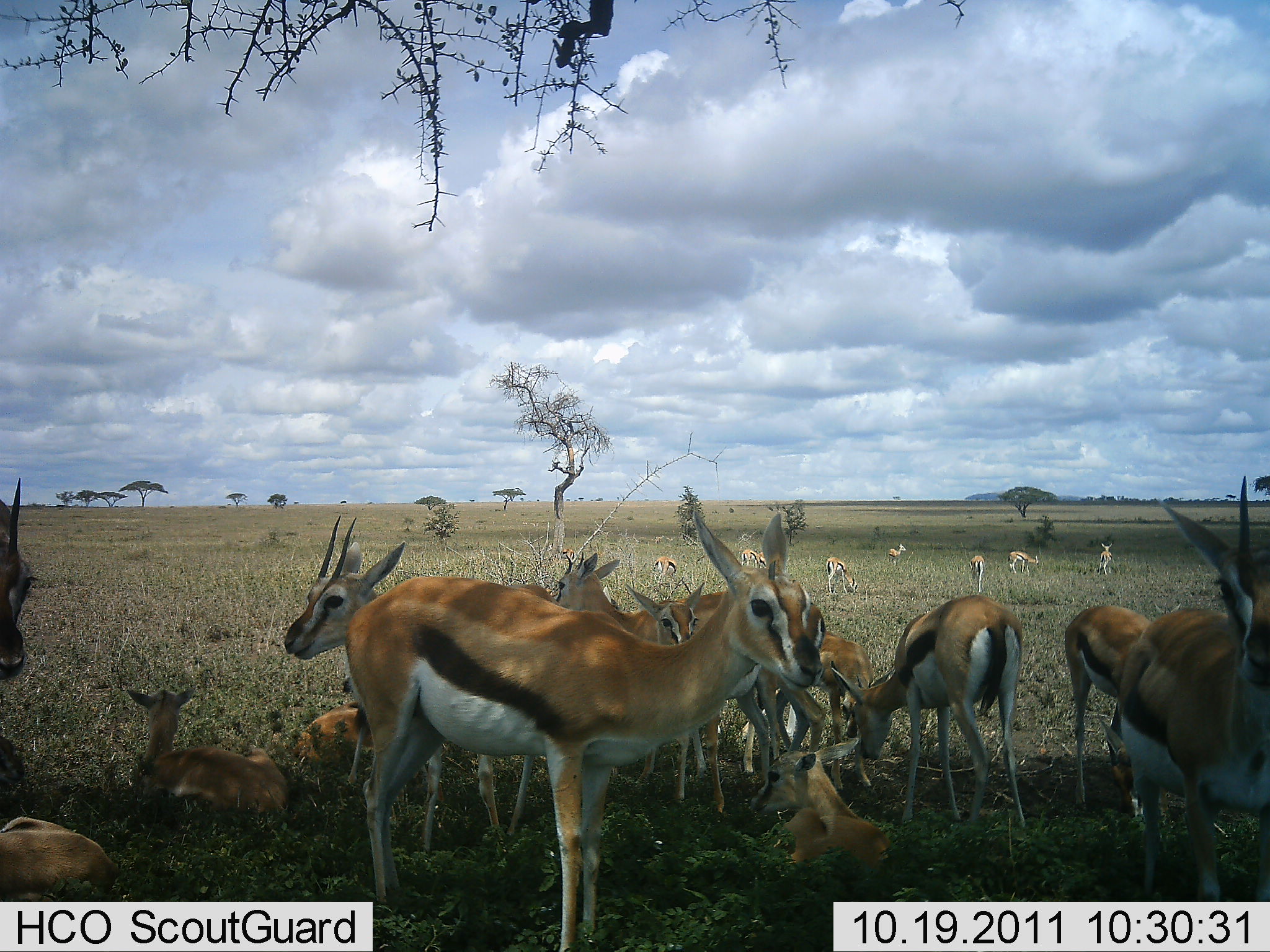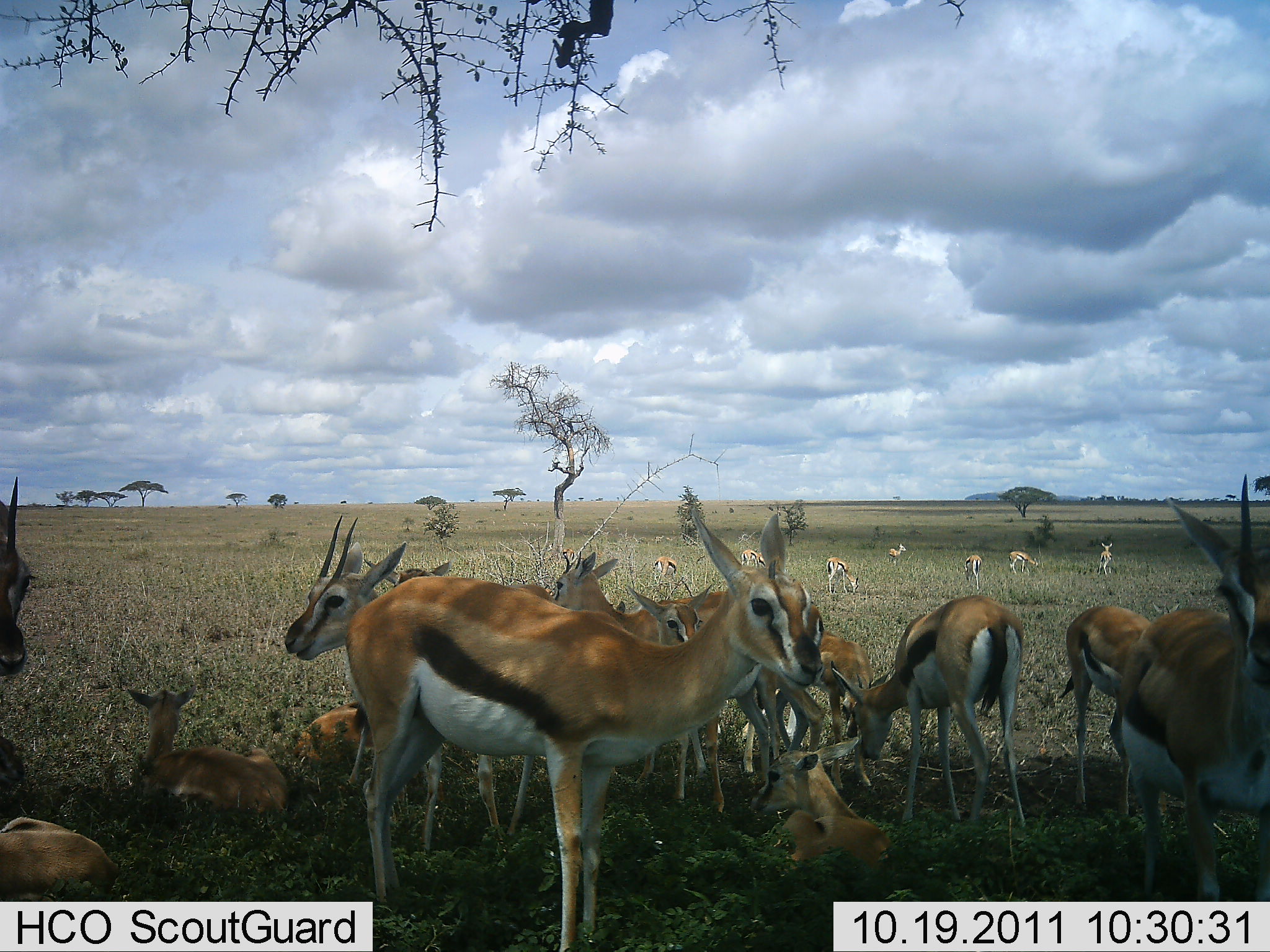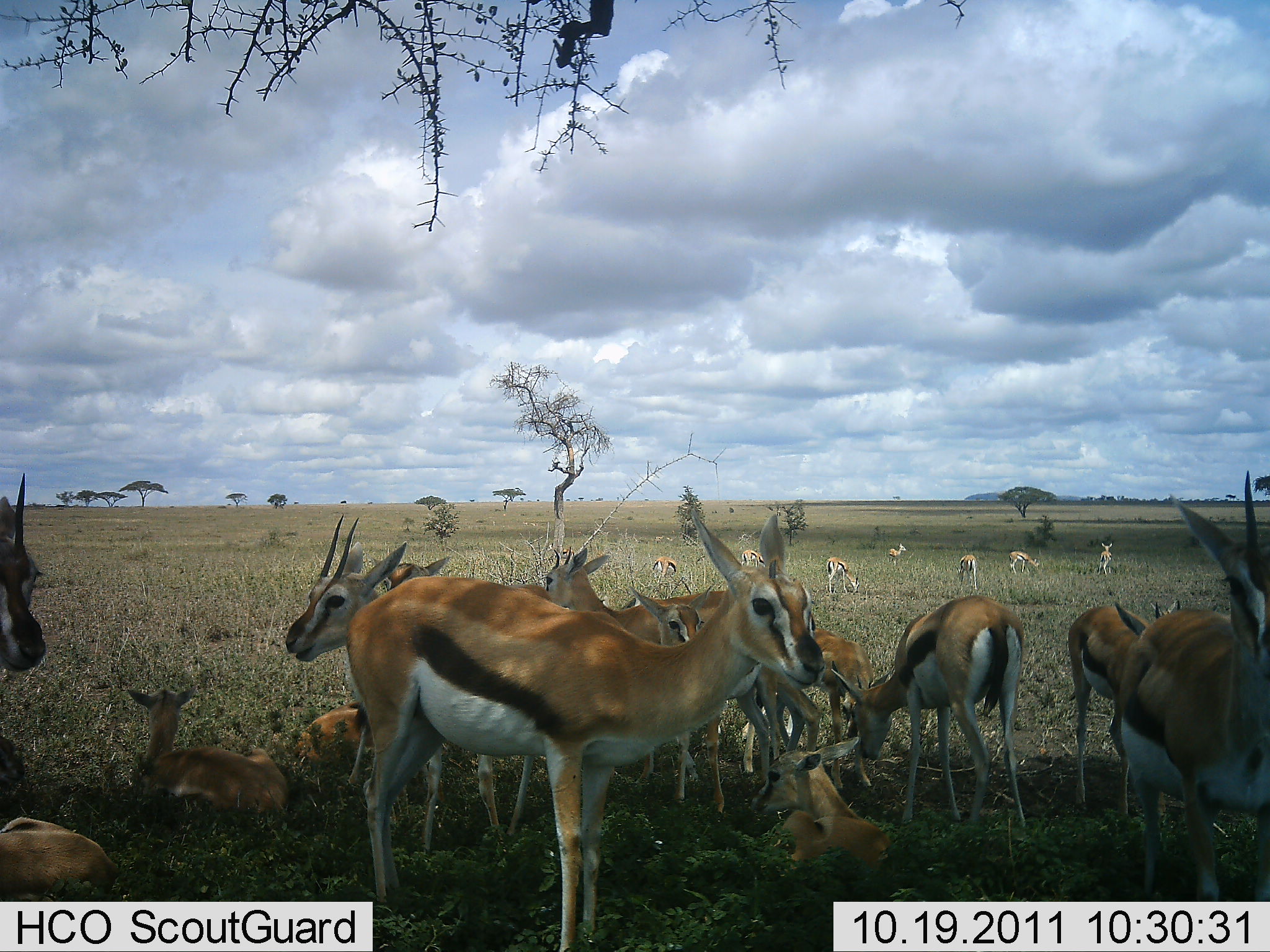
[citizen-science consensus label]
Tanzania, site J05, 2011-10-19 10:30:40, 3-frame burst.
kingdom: Animalia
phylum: Chordata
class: Mammalia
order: Artiodactyla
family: Bovidae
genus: Eudorcas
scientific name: Eudorcas thomsonii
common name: thomson's gazelle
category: gazellethomsons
Gazellethomsons (thomson's gazelle) (Eudorcas thomsonii), count 11-50. Behavior (volunteer vote fractions): standing 69%, resting 100%, moving 8%, interacting 23%. Young present (vote fraction): 38%. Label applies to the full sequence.